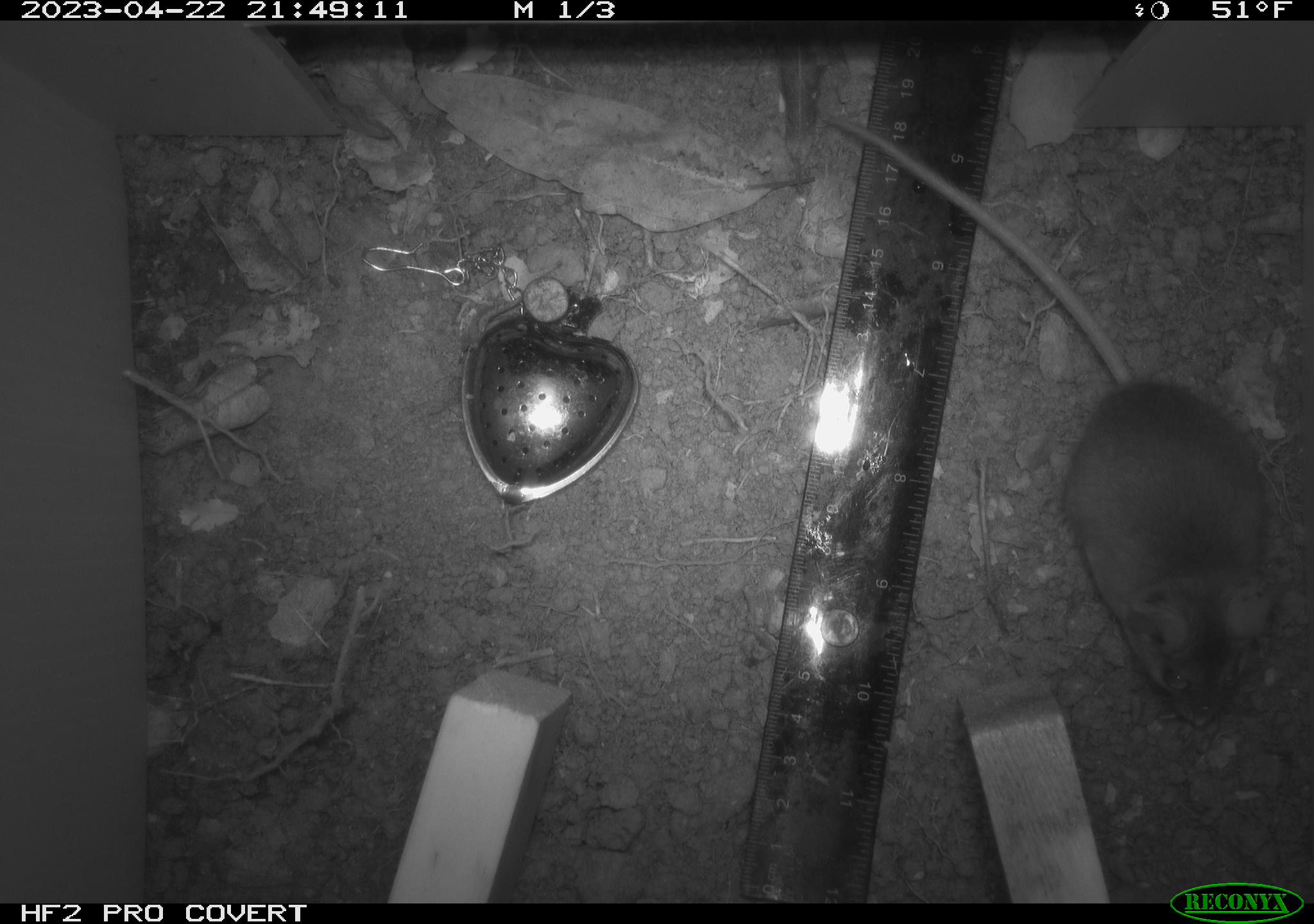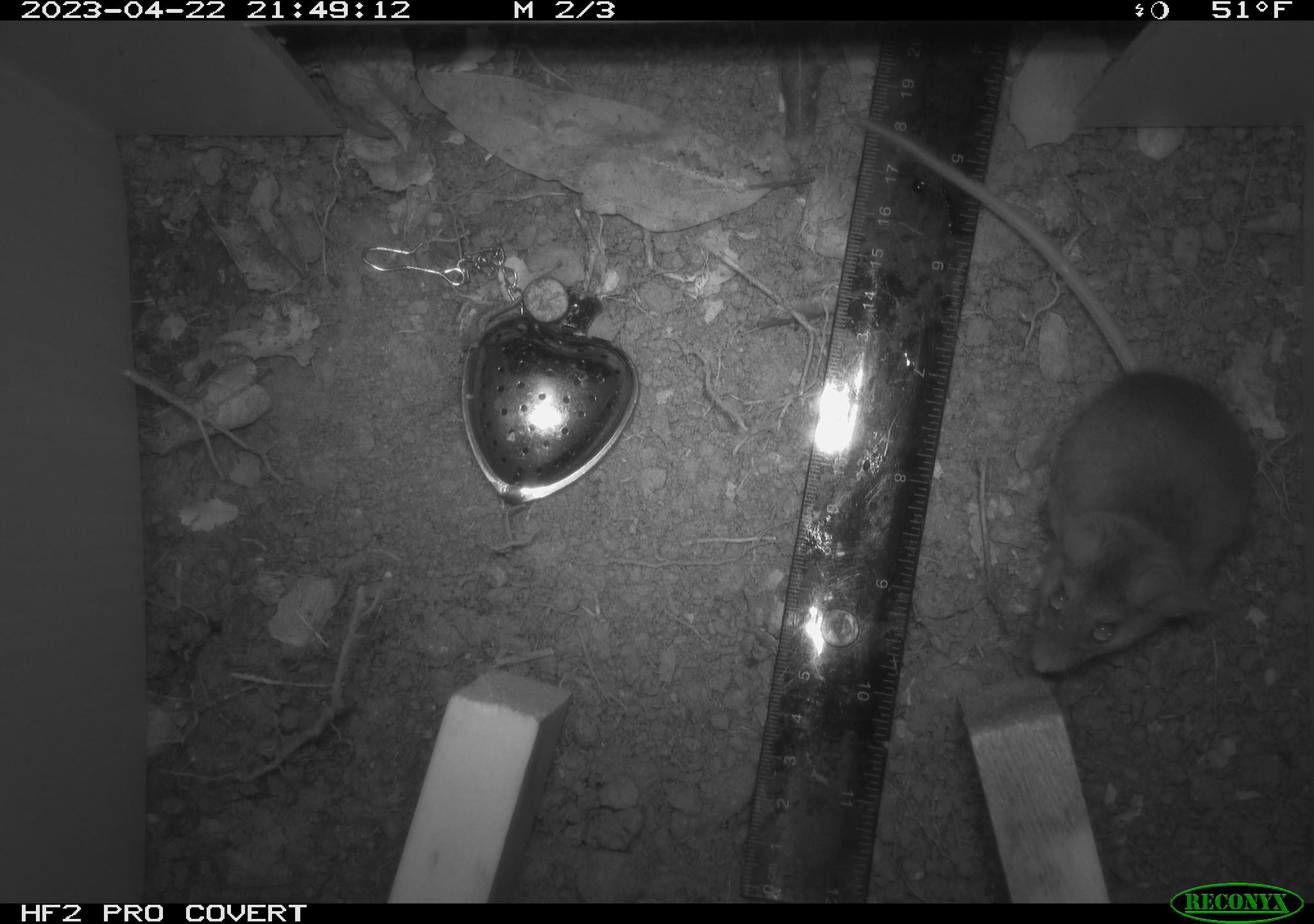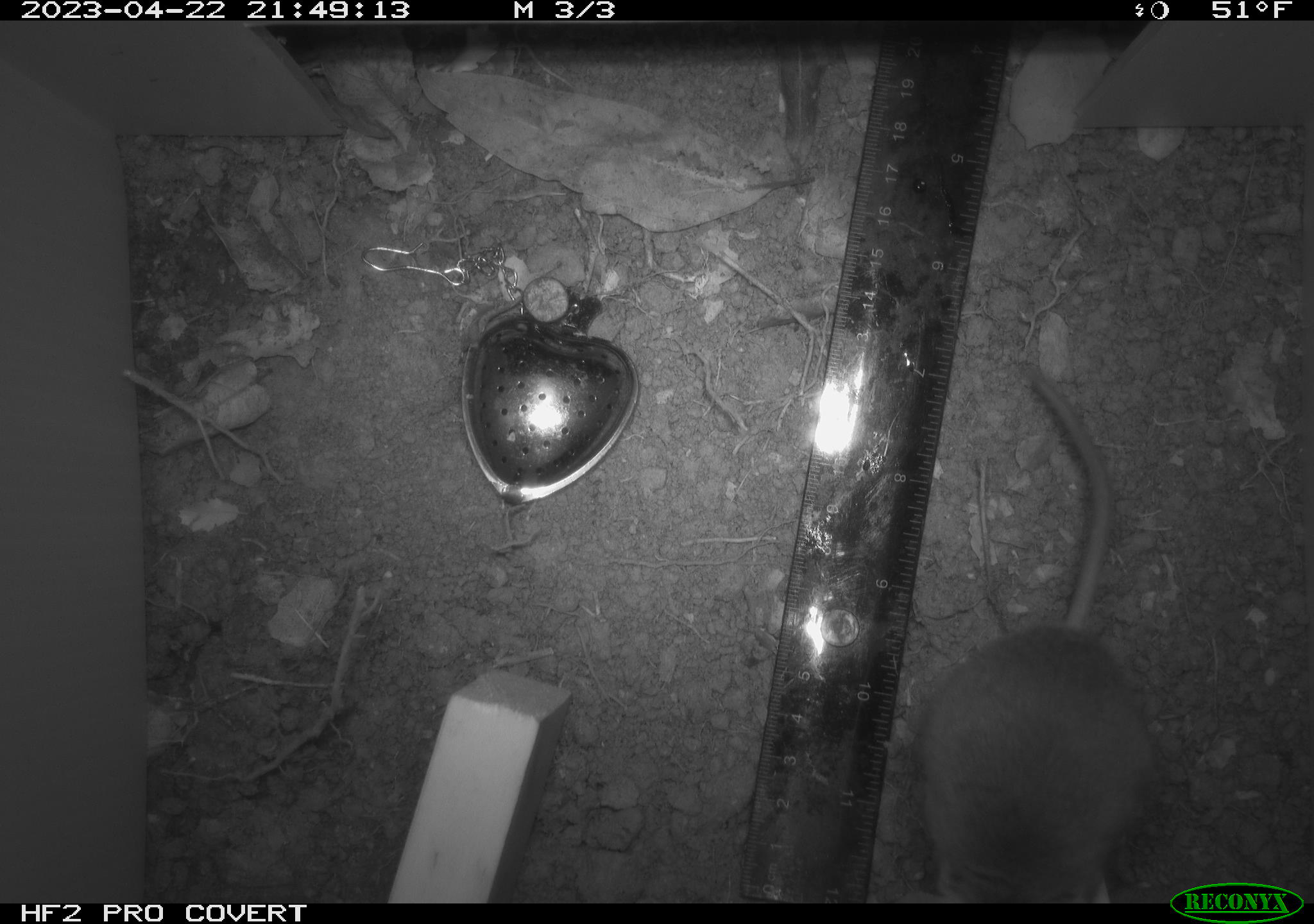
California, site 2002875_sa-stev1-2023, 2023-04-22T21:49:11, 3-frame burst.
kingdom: Animalia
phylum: Chordata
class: Mammalia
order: Rodentia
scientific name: Rodentia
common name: mouse species